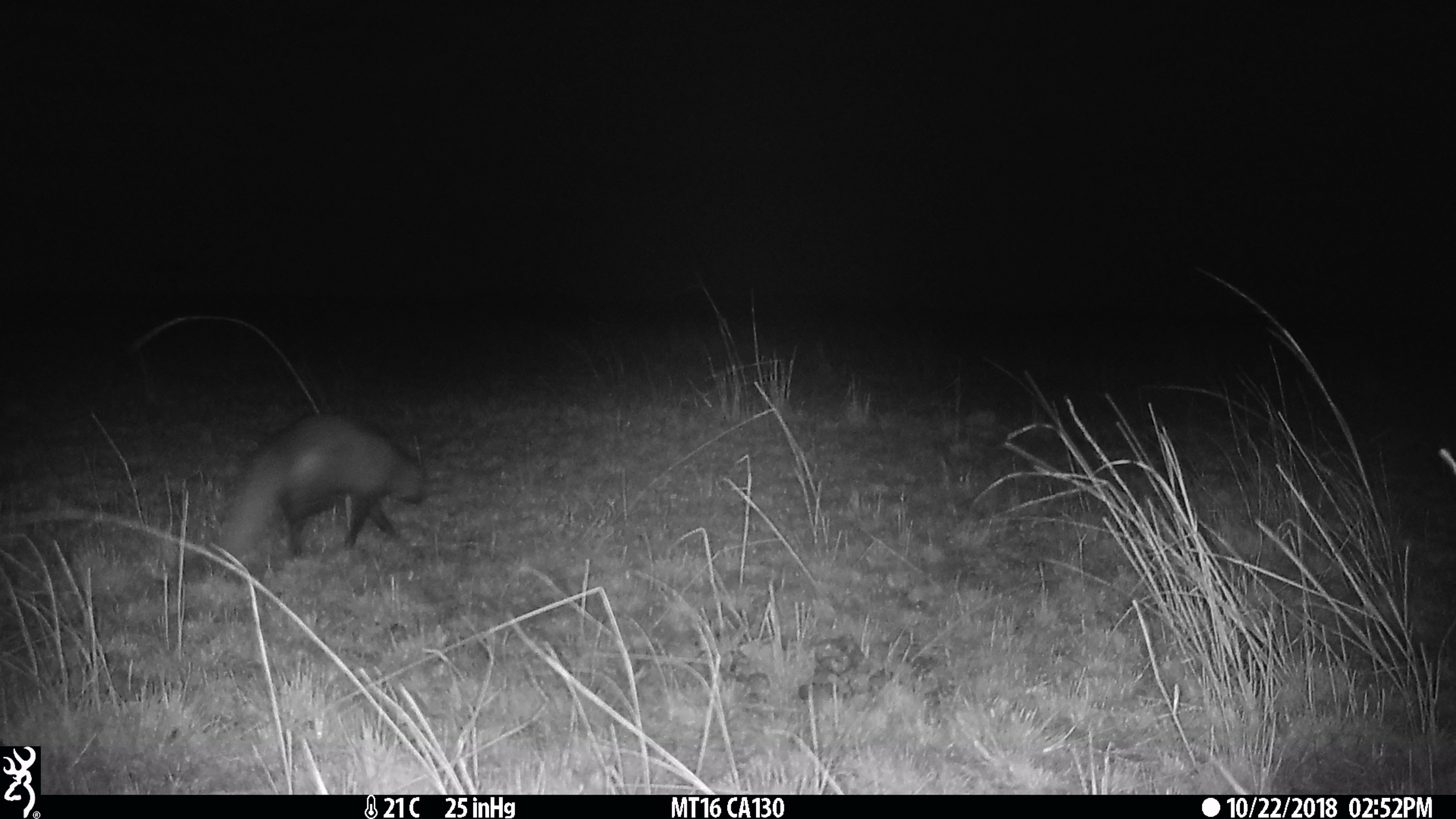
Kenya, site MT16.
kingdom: Animalia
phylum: Chordata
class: Mammalia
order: Carnivora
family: Herpestidae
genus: Ichneumia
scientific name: Ichneumia albicauda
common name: white-tailed mongoose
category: mongoose white tailed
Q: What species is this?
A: Mongoose white tailed (white-tailed mongoose) (Ichneumia albicauda).